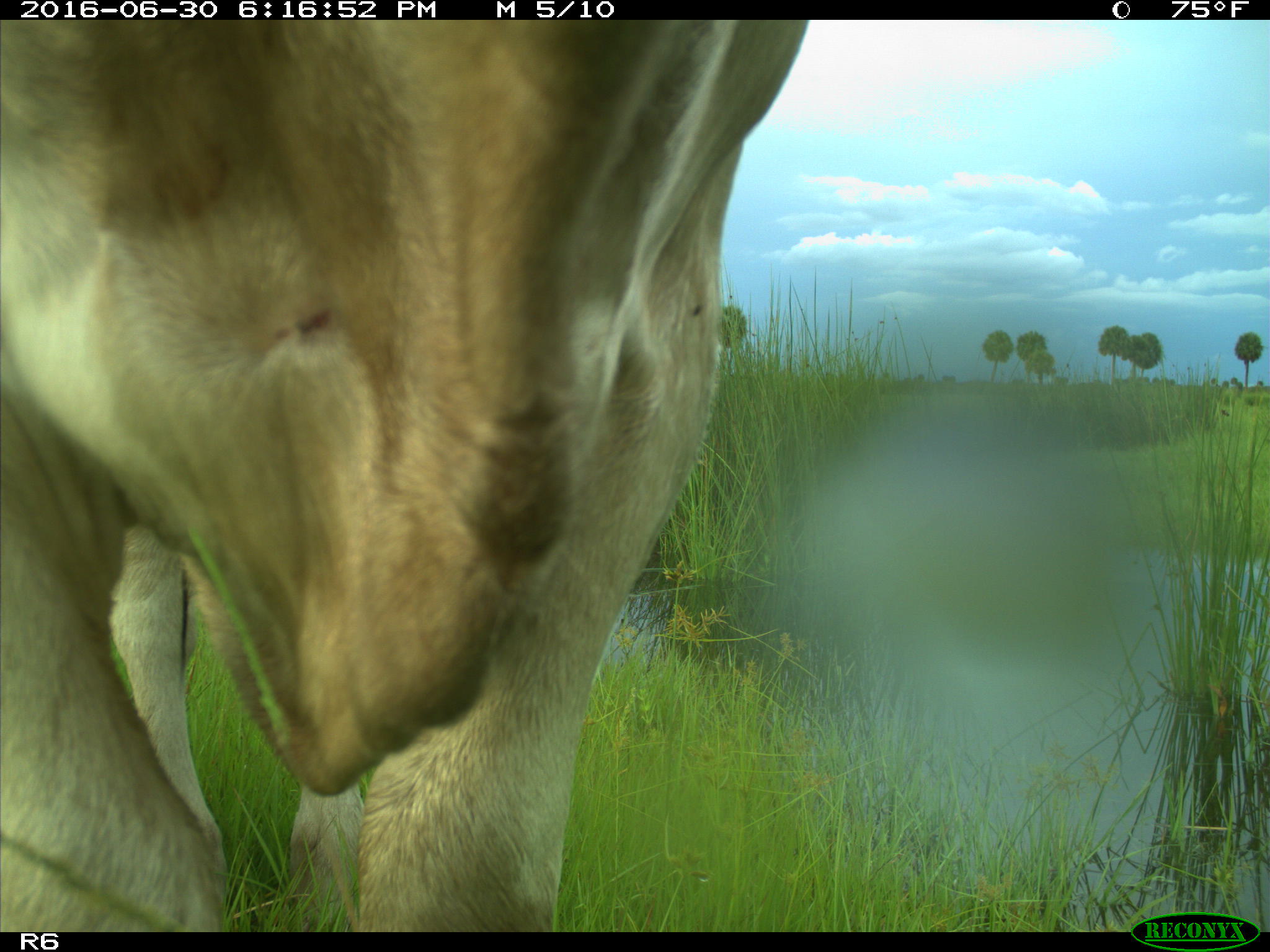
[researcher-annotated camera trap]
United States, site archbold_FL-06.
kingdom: Animalia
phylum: Chordata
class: Mammalia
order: Artiodactyla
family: Bovidae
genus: Bos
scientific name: Bos taurus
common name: domestic cow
Bos taurus (domestic cow).